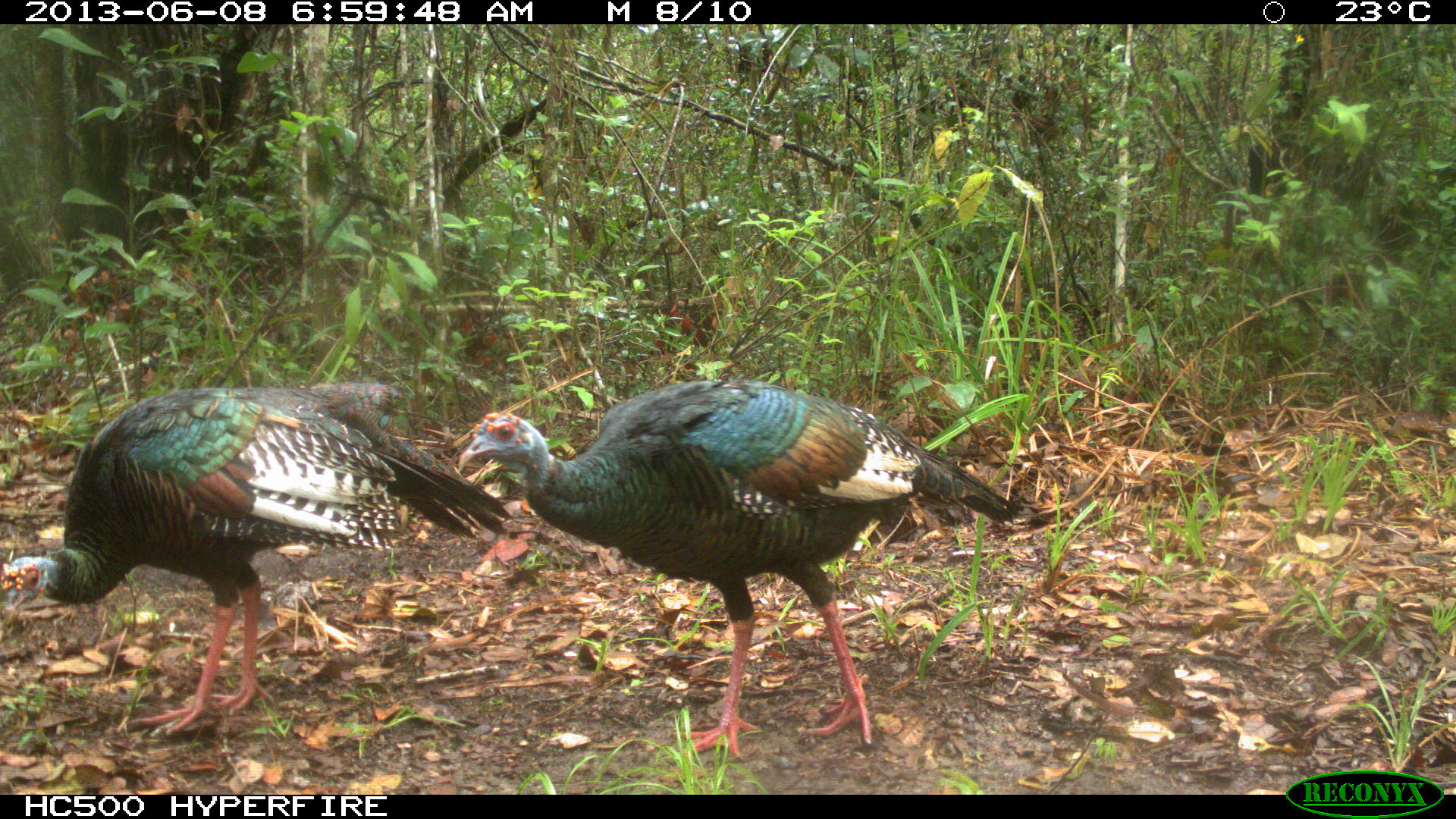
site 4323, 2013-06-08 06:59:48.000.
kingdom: Animalia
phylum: Chordata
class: Aves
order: Galliformes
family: Phasianidae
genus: Meleagris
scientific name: Meleagris ocellata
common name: ocellated turkey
Meleagris ocellata (ocellated turkey), count 2.